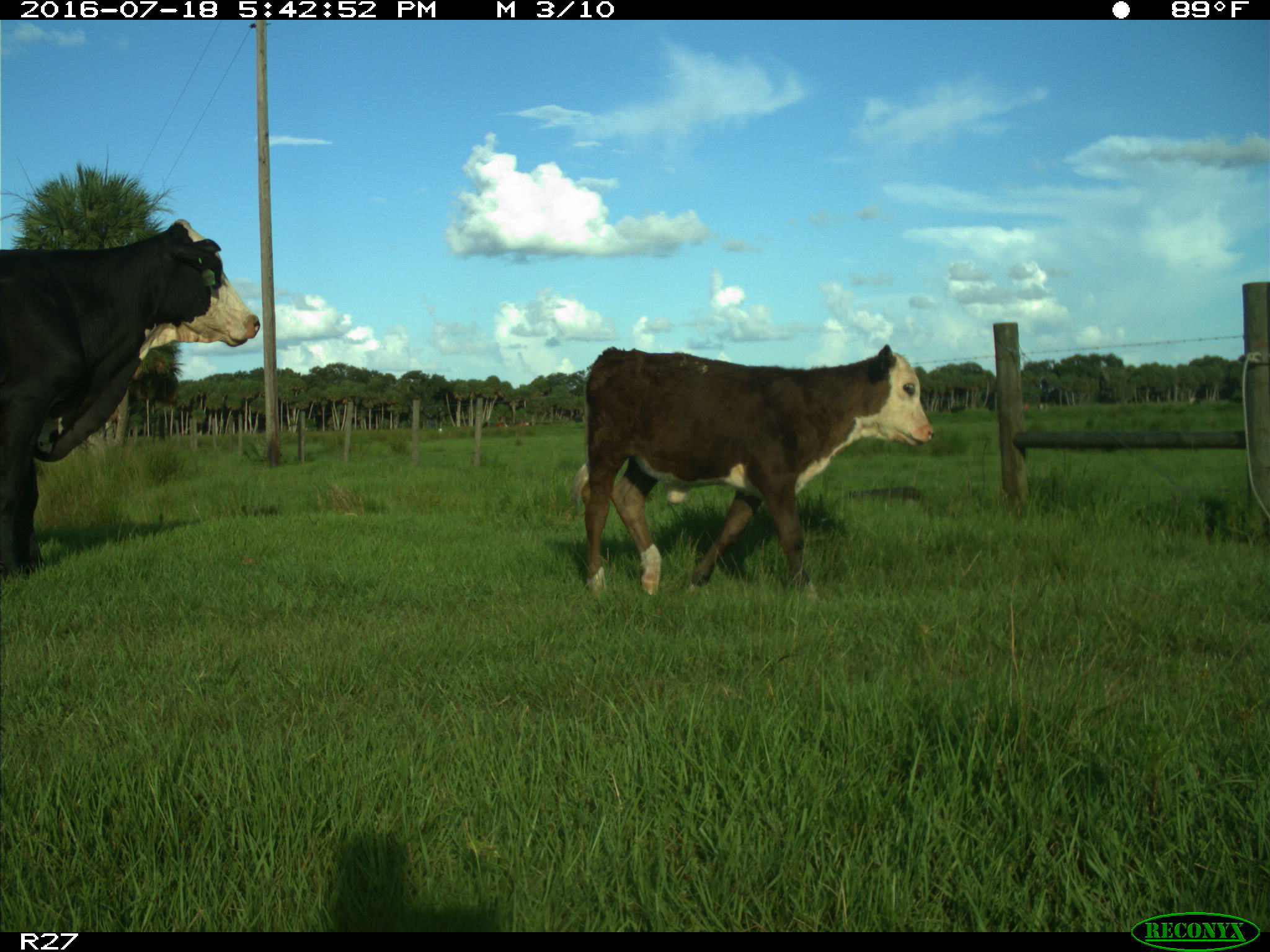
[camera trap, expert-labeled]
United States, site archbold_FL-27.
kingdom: Animalia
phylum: Chordata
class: Mammalia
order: Artiodactyla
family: Bovidae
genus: Bos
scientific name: Bos taurus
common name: domestic cow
Bos taurus (domestic cow).